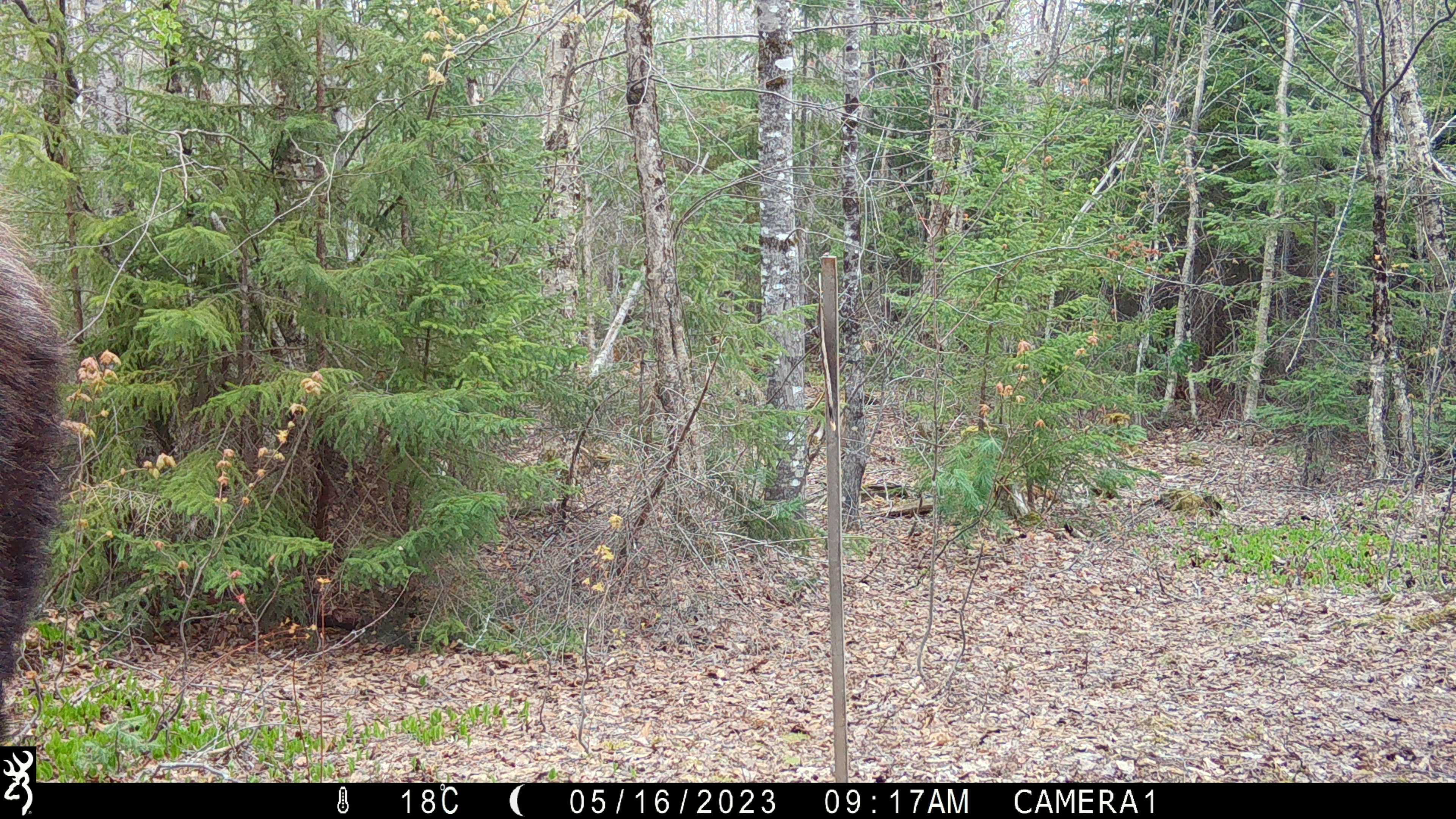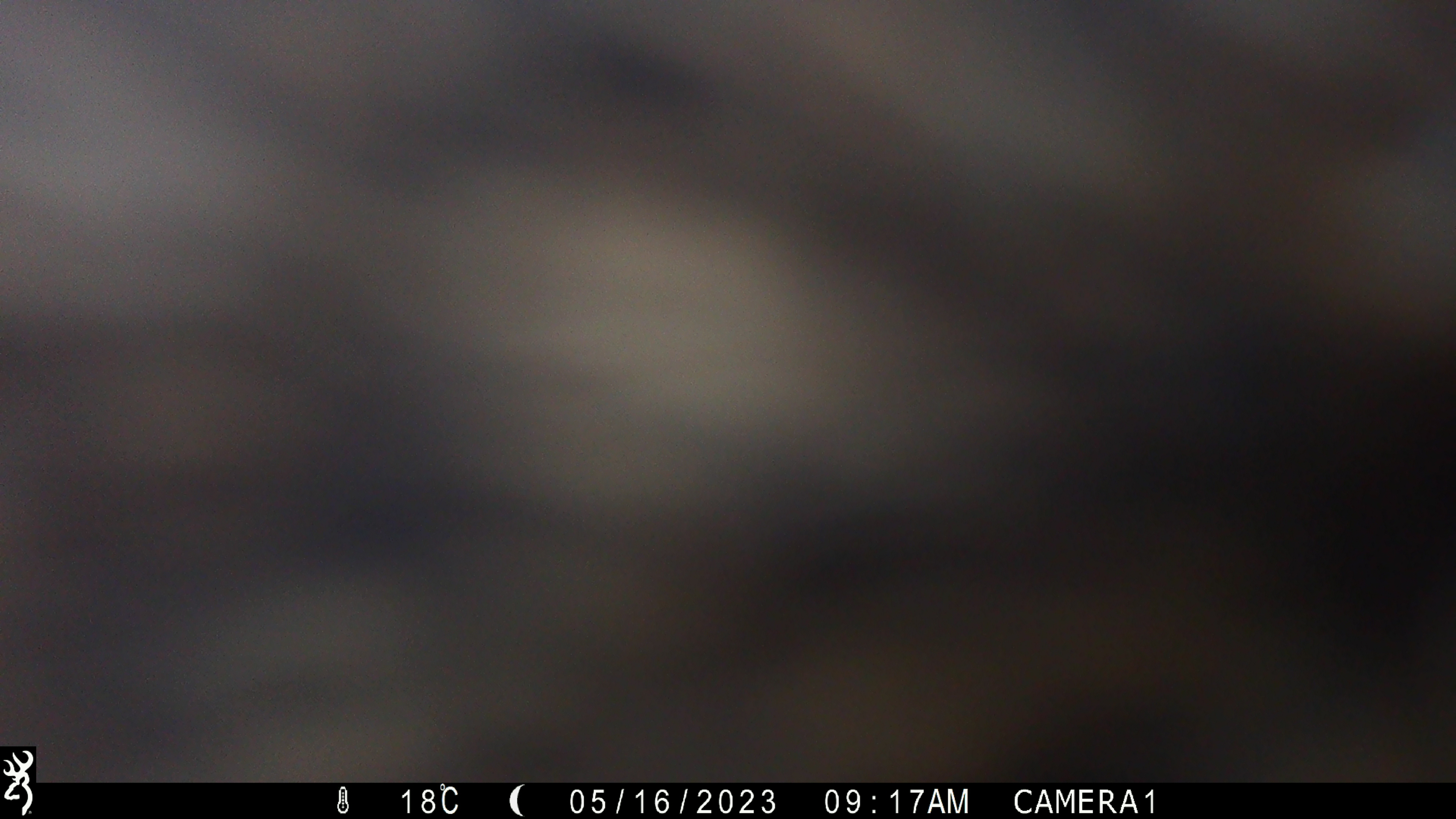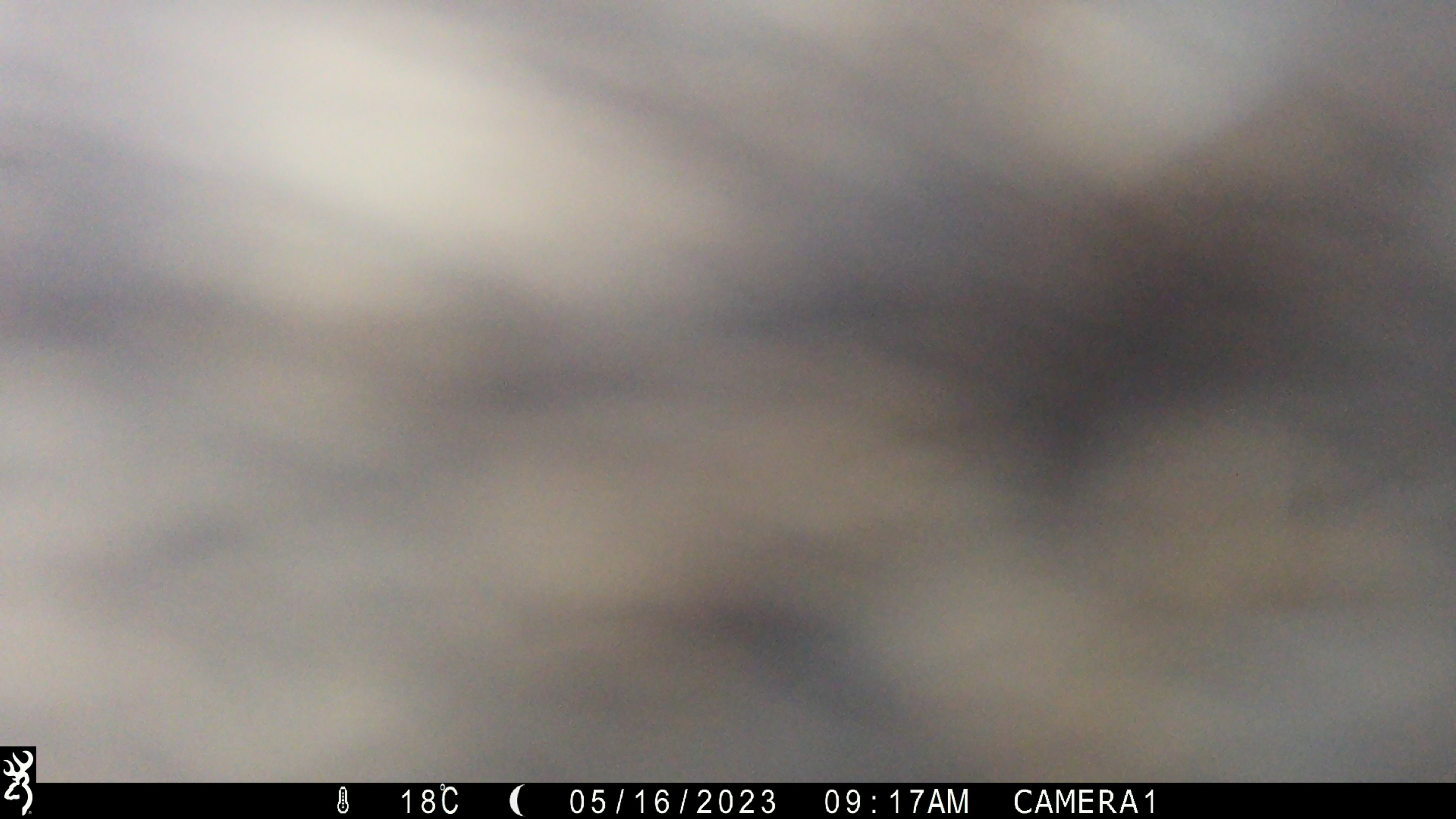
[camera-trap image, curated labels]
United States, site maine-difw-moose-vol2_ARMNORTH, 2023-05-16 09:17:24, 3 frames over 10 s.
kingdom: Animalia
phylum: Chordata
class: Mammalia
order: Artiodactyla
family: Cervidae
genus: Alces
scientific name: Alces alces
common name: moose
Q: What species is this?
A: Moose (Alces alces).